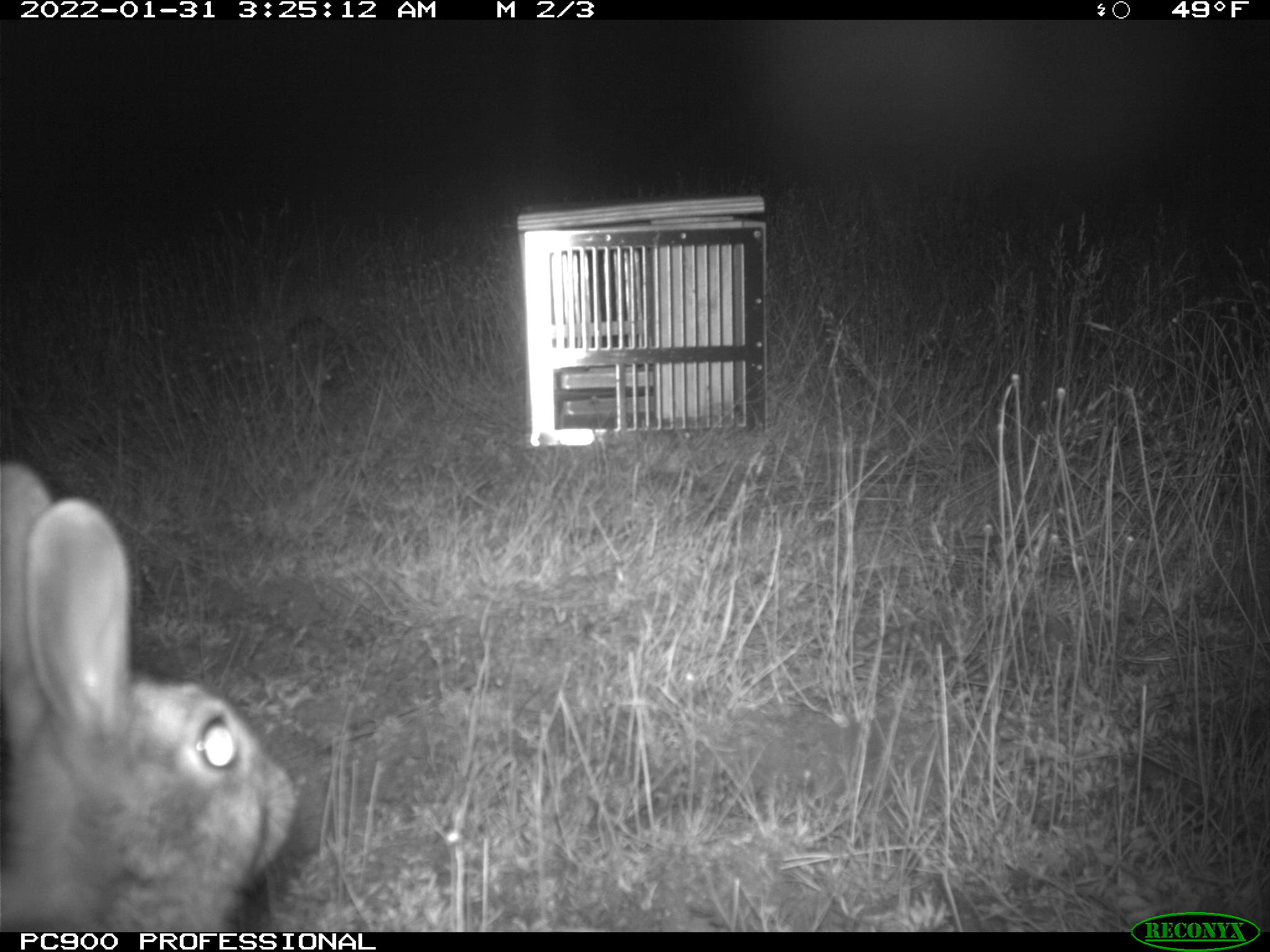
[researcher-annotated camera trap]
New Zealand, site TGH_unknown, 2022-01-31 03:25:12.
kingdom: Animalia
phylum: Chordata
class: Mammalia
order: Lagomorpha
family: Leporidae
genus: Oryctolagus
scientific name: Oryctolagus cuniculus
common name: european rabbit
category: rabbit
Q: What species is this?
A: Rabbit (european rabbit) (Oryctolagus cuniculus).